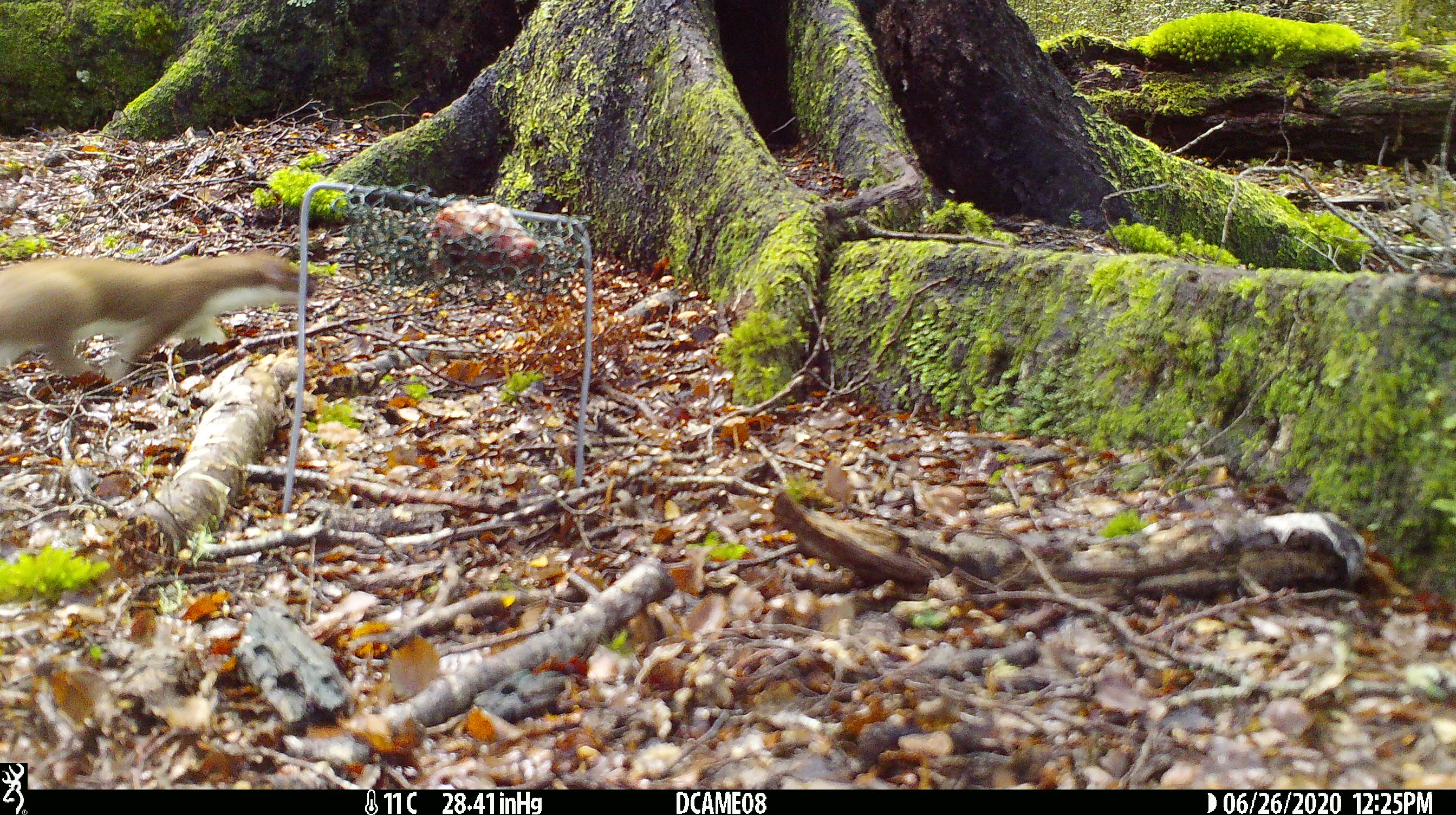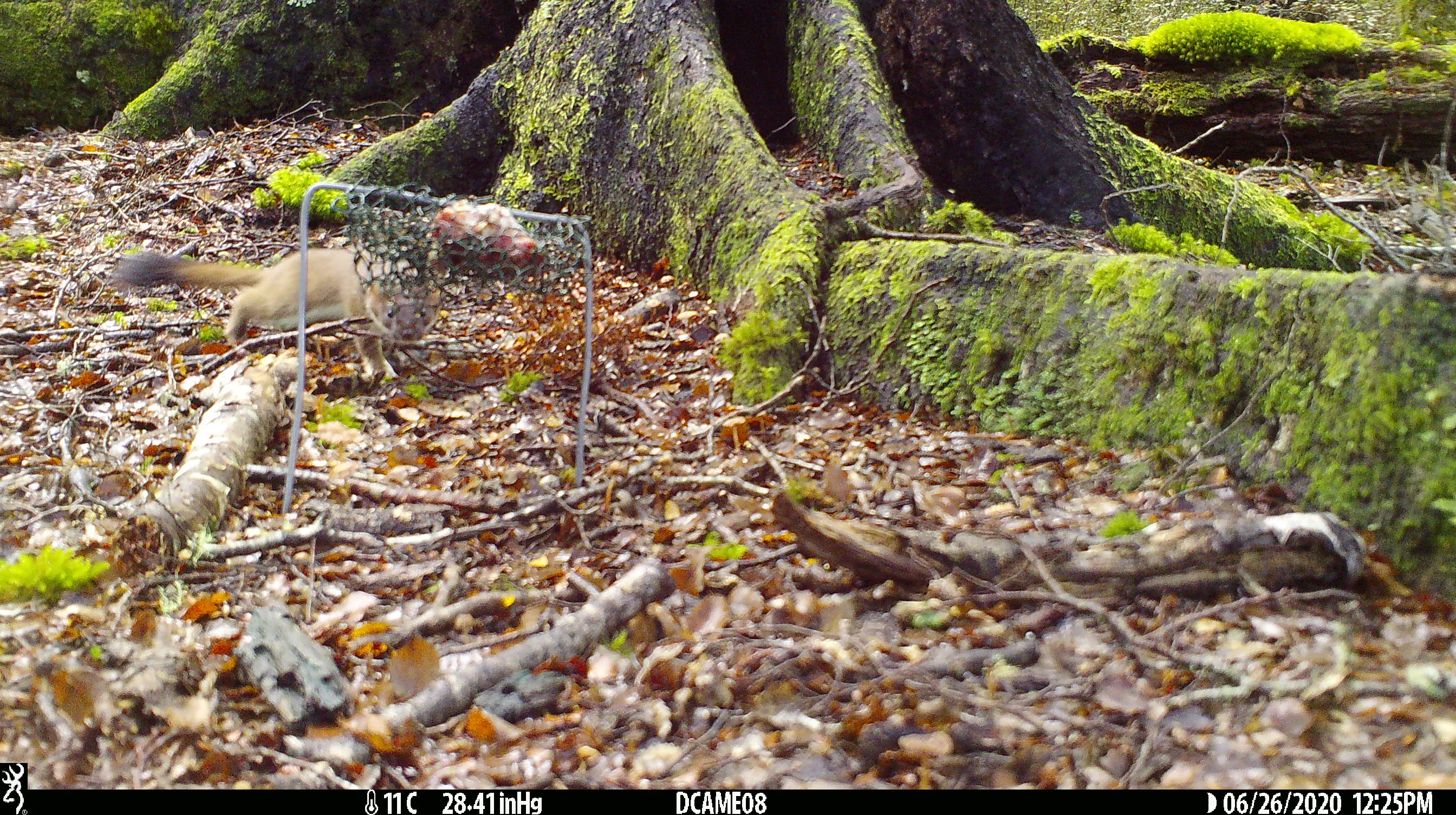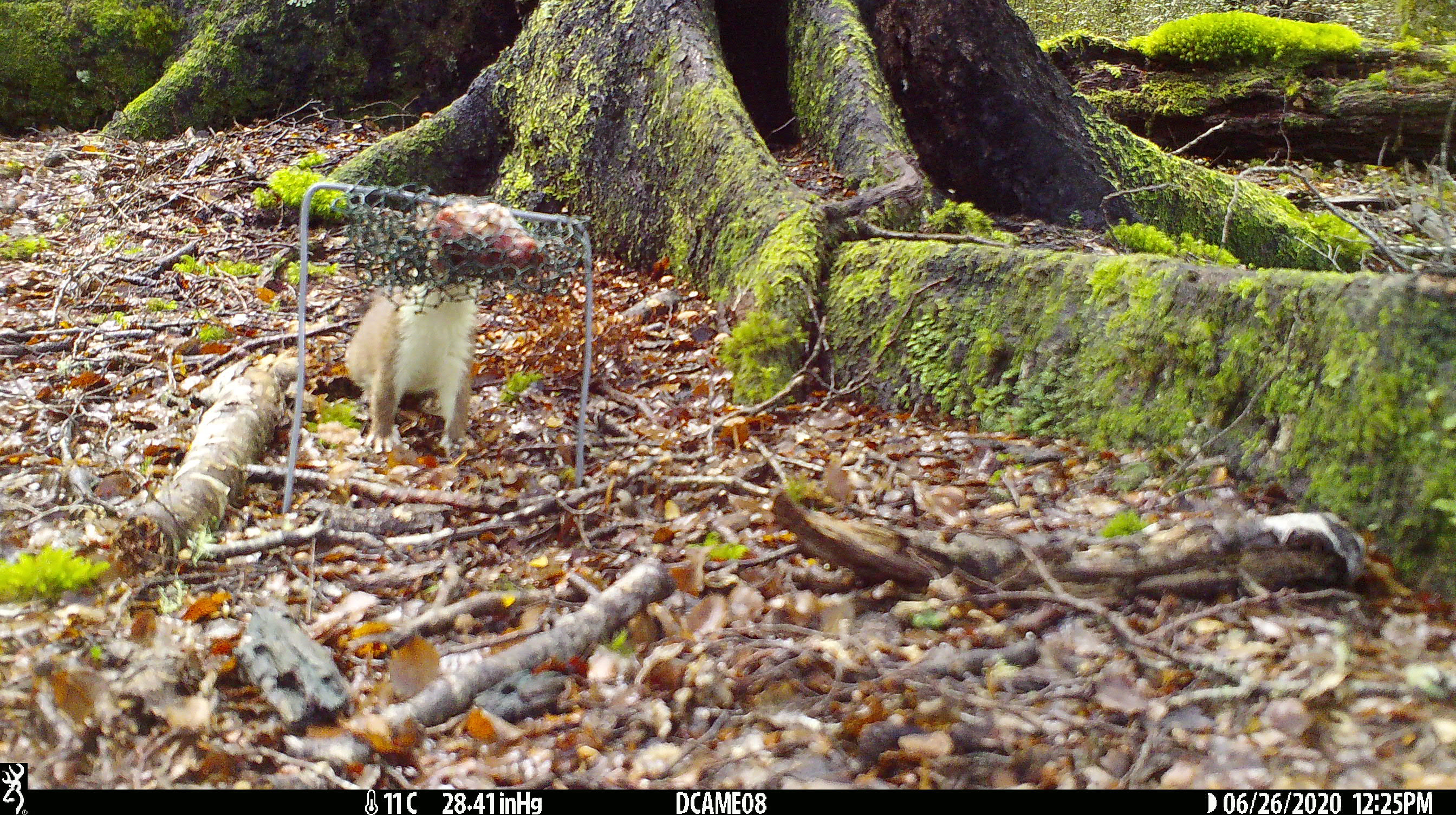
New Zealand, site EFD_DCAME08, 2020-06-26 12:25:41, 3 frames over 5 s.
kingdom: Animalia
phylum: Chordata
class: Mammalia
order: Carnivora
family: Mustelidae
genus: Mustela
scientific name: Mustela erminea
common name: stoat